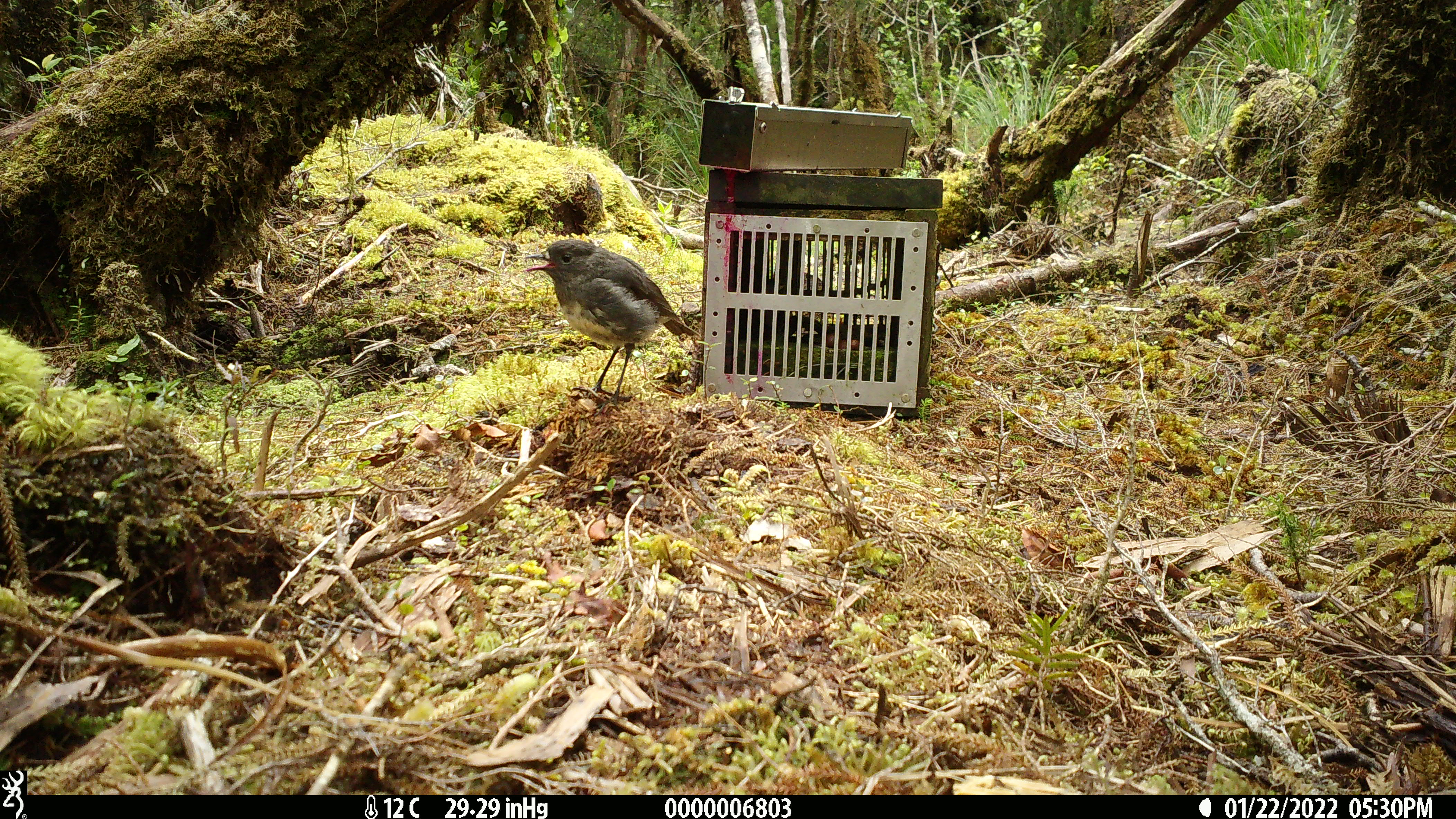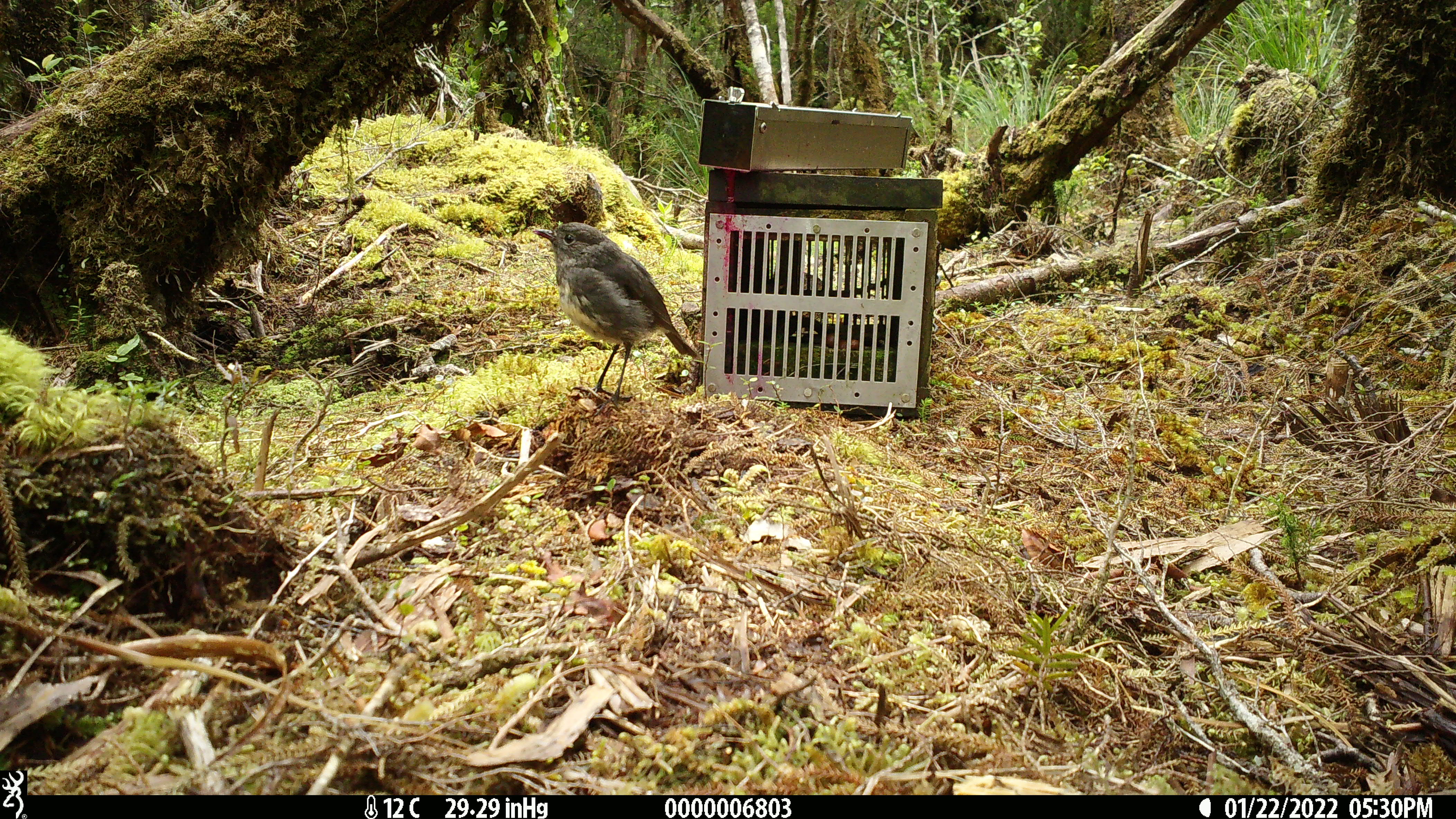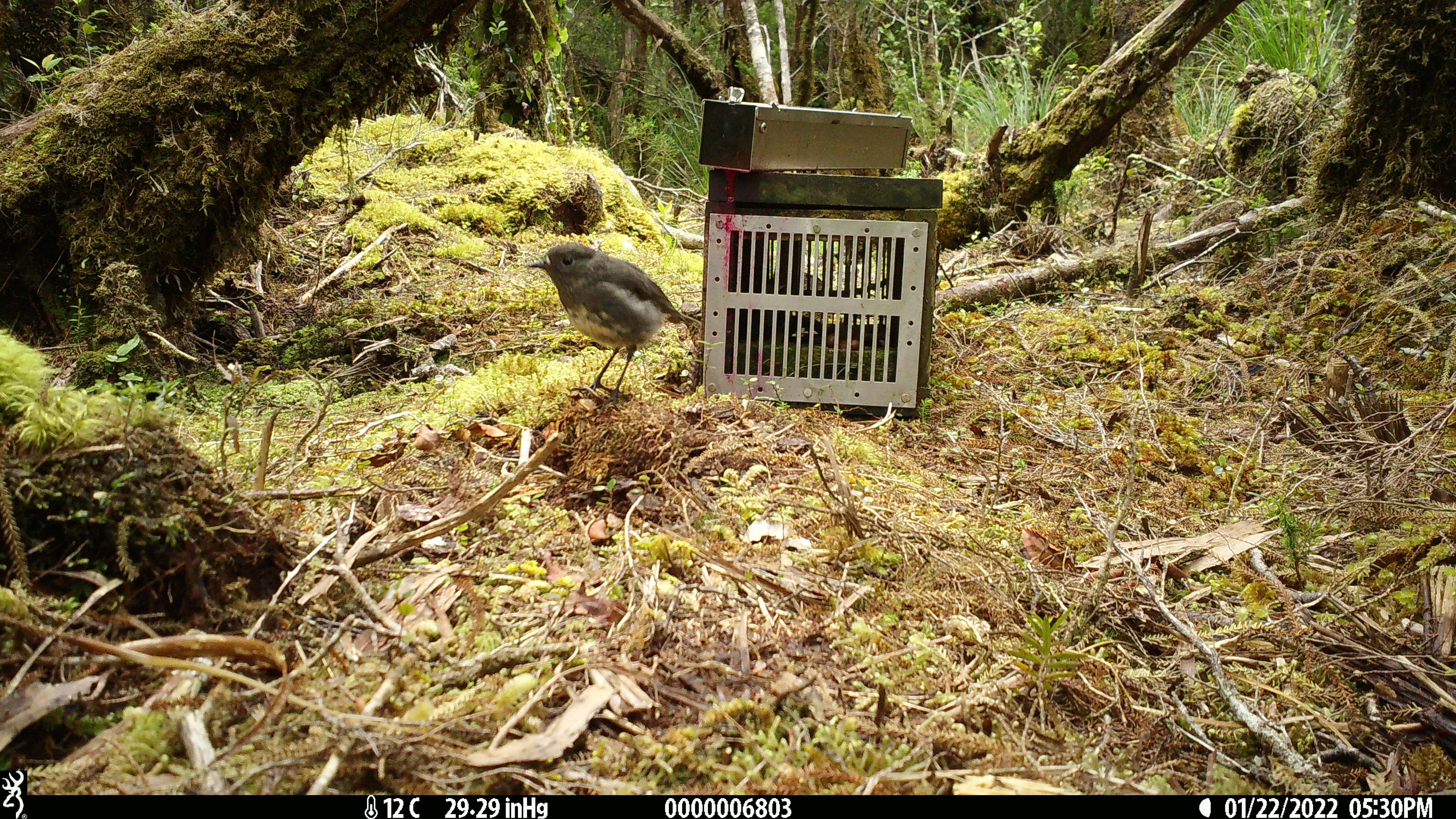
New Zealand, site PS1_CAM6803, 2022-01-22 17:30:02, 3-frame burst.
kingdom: Animalia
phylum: Chordata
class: Aves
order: Passeriformes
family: Petroicidae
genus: Petroica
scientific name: Petroica australis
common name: new zealand robin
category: robin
Robin (new zealand robin) (Petroica australis).